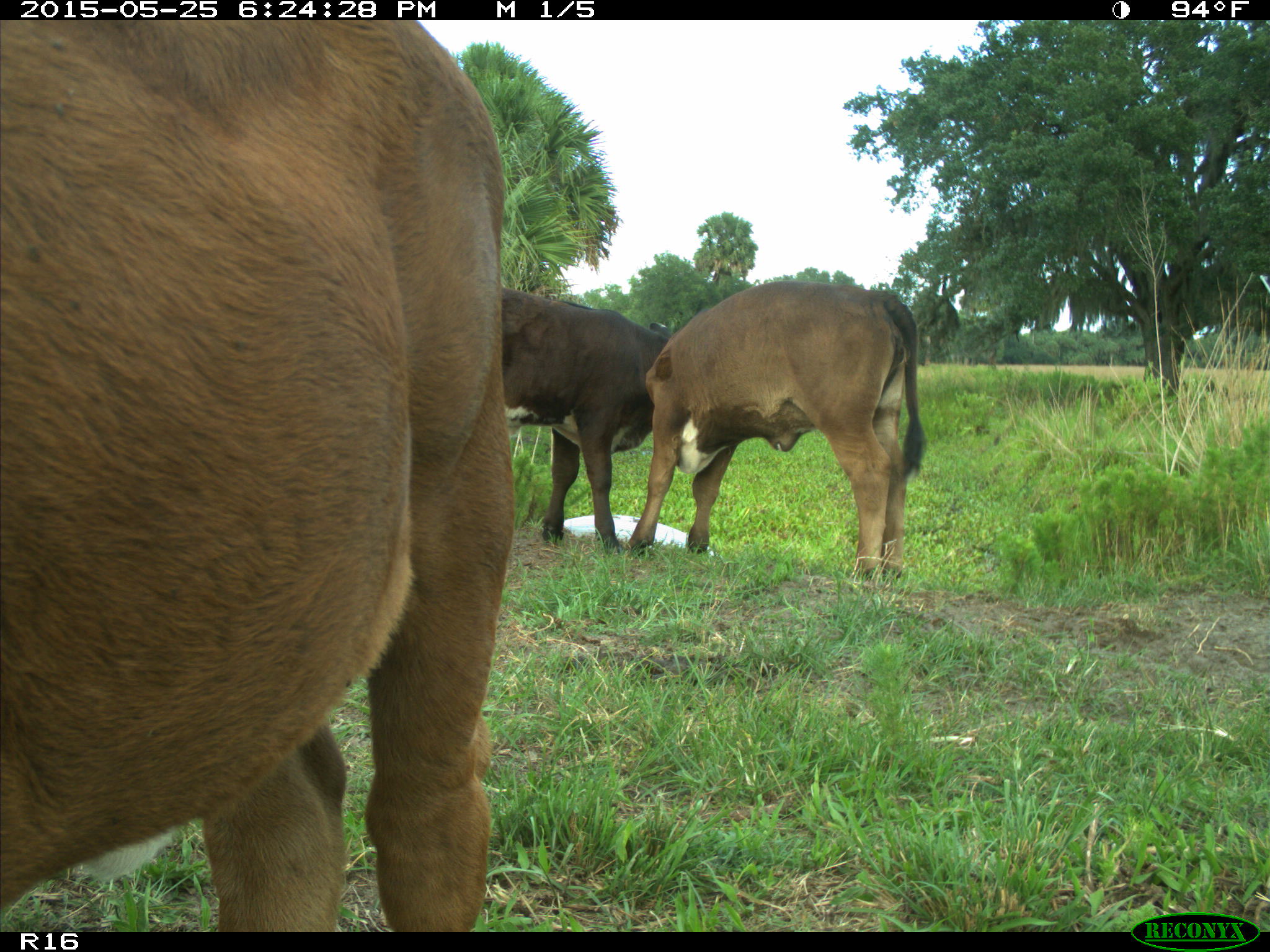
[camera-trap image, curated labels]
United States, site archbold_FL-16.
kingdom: Animalia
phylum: Chordata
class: Mammalia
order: Artiodactyla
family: Bovidae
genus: Bos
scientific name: Bos taurus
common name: domestic cow